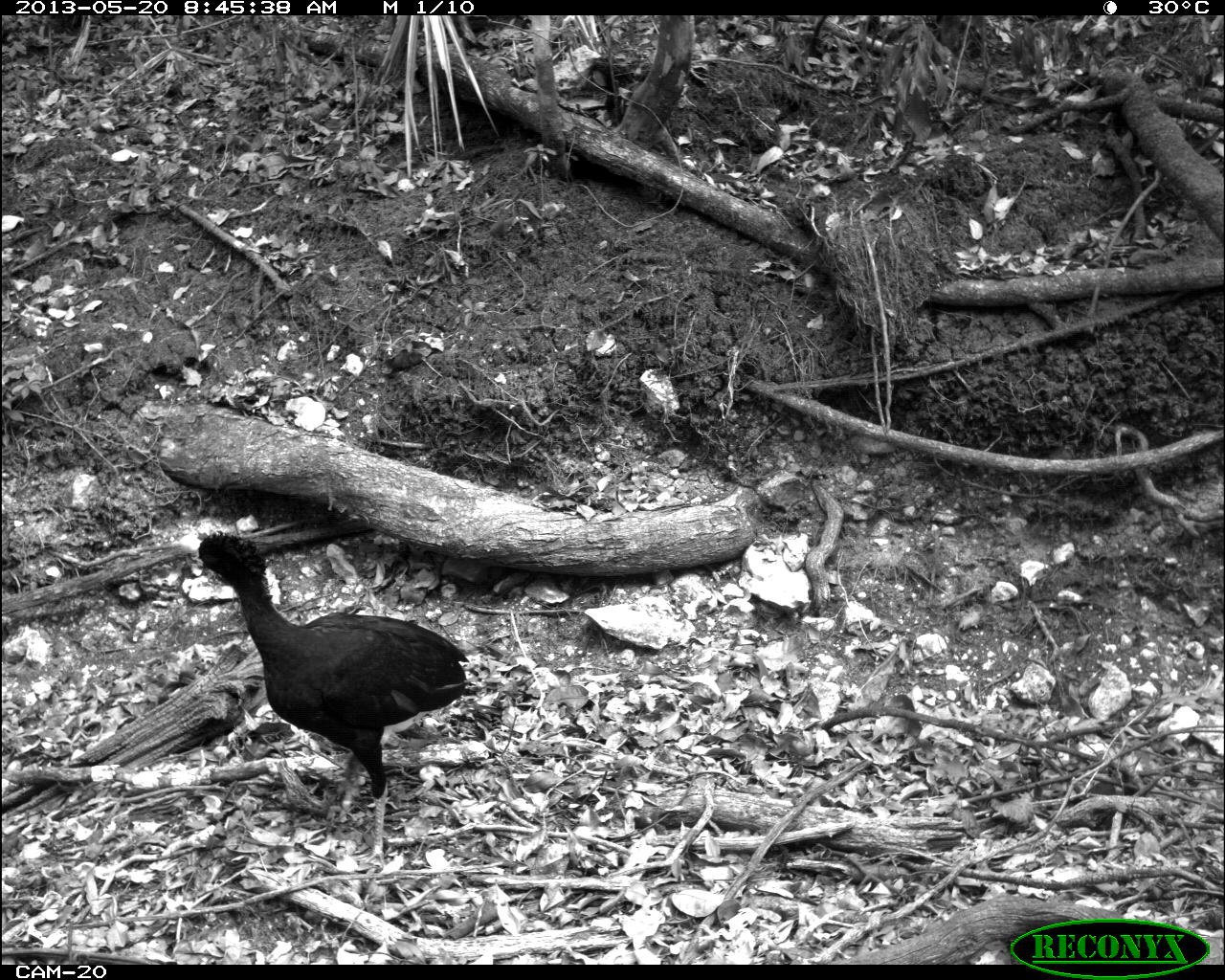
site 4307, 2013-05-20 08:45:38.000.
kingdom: Animalia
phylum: Chordata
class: Aves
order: Galliformes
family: Cracidae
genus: Crax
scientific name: Crax rubra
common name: great curassow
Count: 1.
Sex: male.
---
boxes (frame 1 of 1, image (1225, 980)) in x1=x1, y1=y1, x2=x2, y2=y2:
crax rubra: x1=195, y1=530, x2=471, y2=871